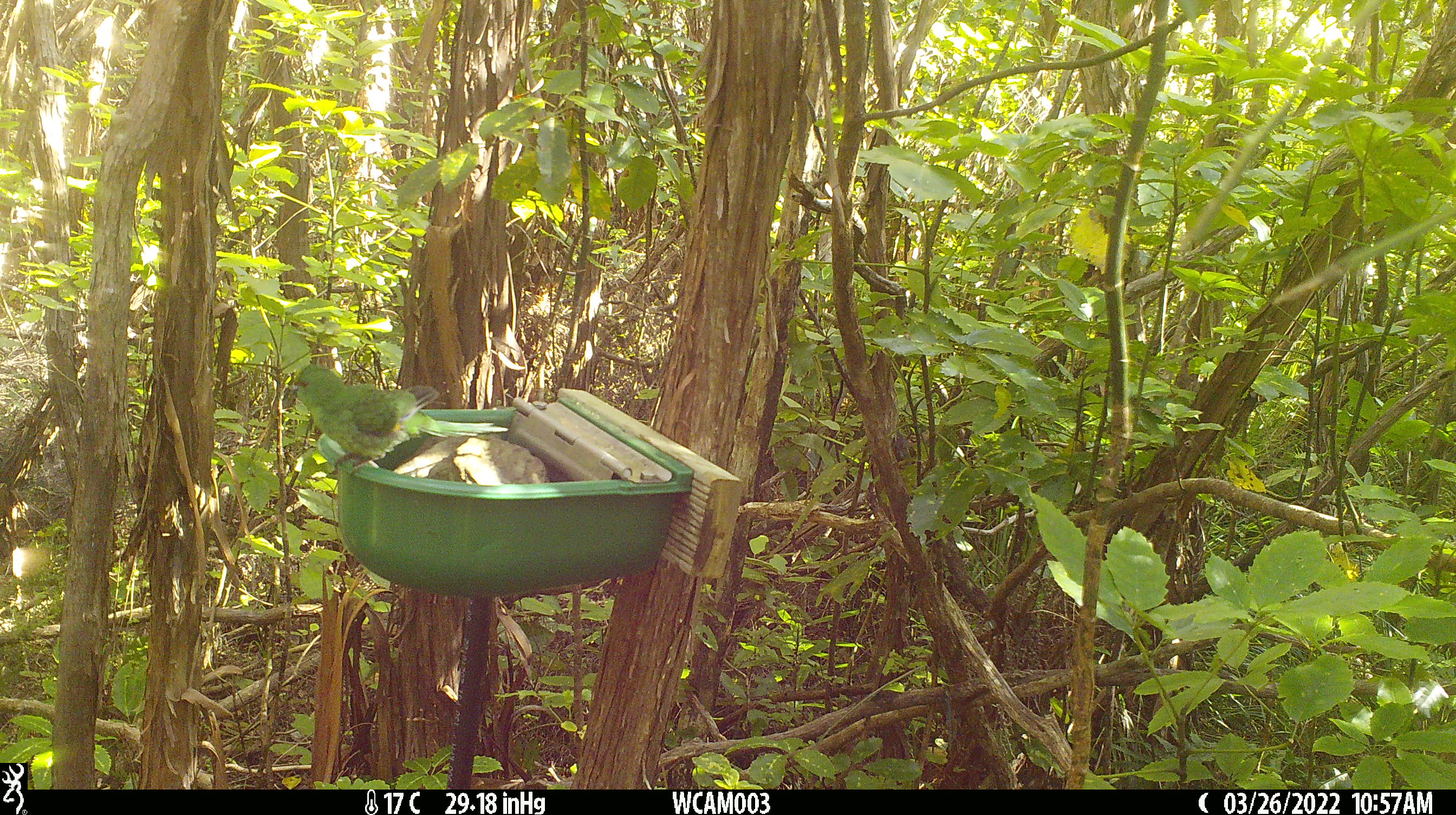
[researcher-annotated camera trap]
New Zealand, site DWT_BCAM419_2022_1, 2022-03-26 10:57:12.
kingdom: Animalia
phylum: Chordata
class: Aves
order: Psittaciformes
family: Psittaculidae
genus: Cyanoramphus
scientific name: Cyanoramphus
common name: parakeet